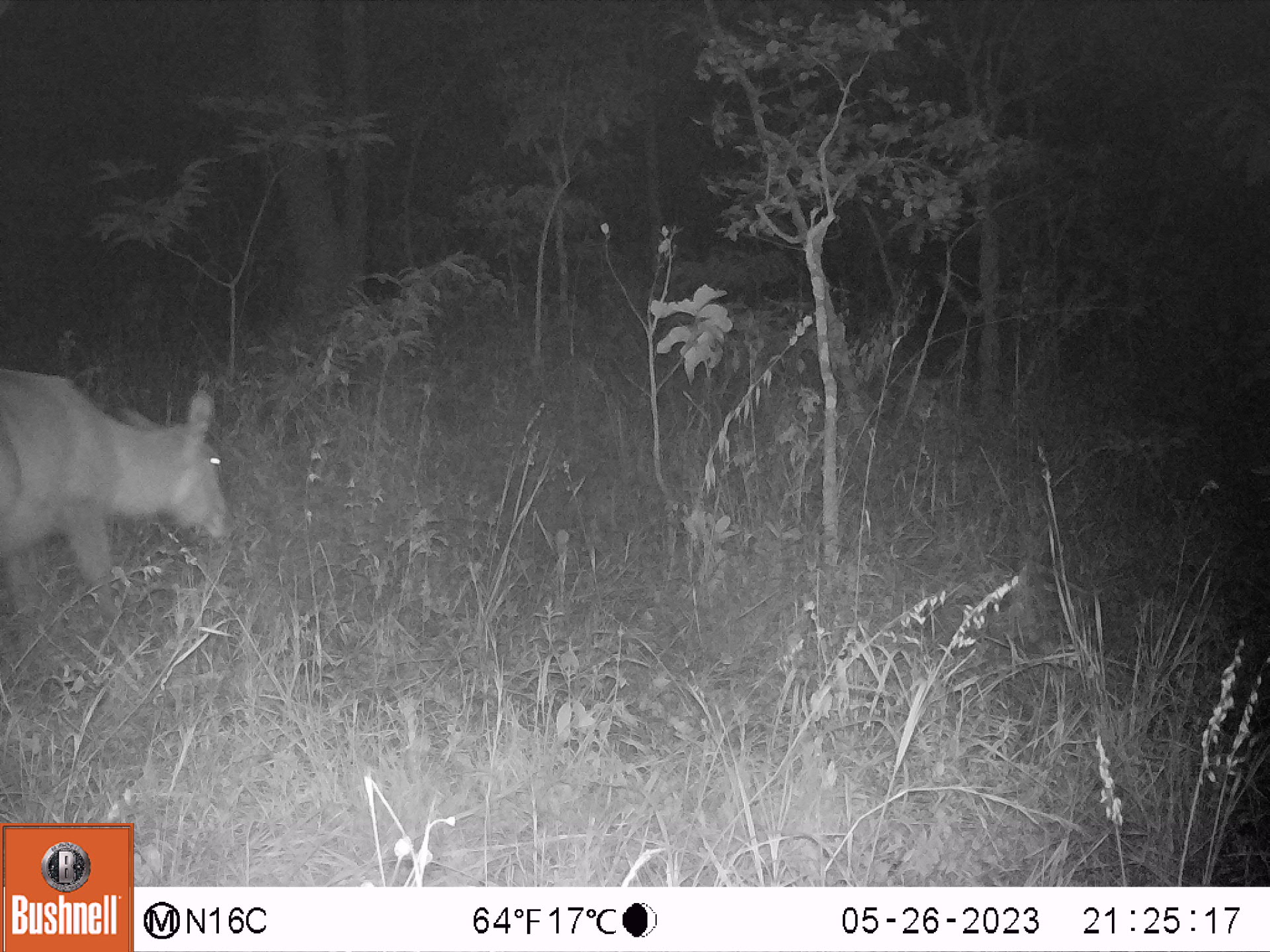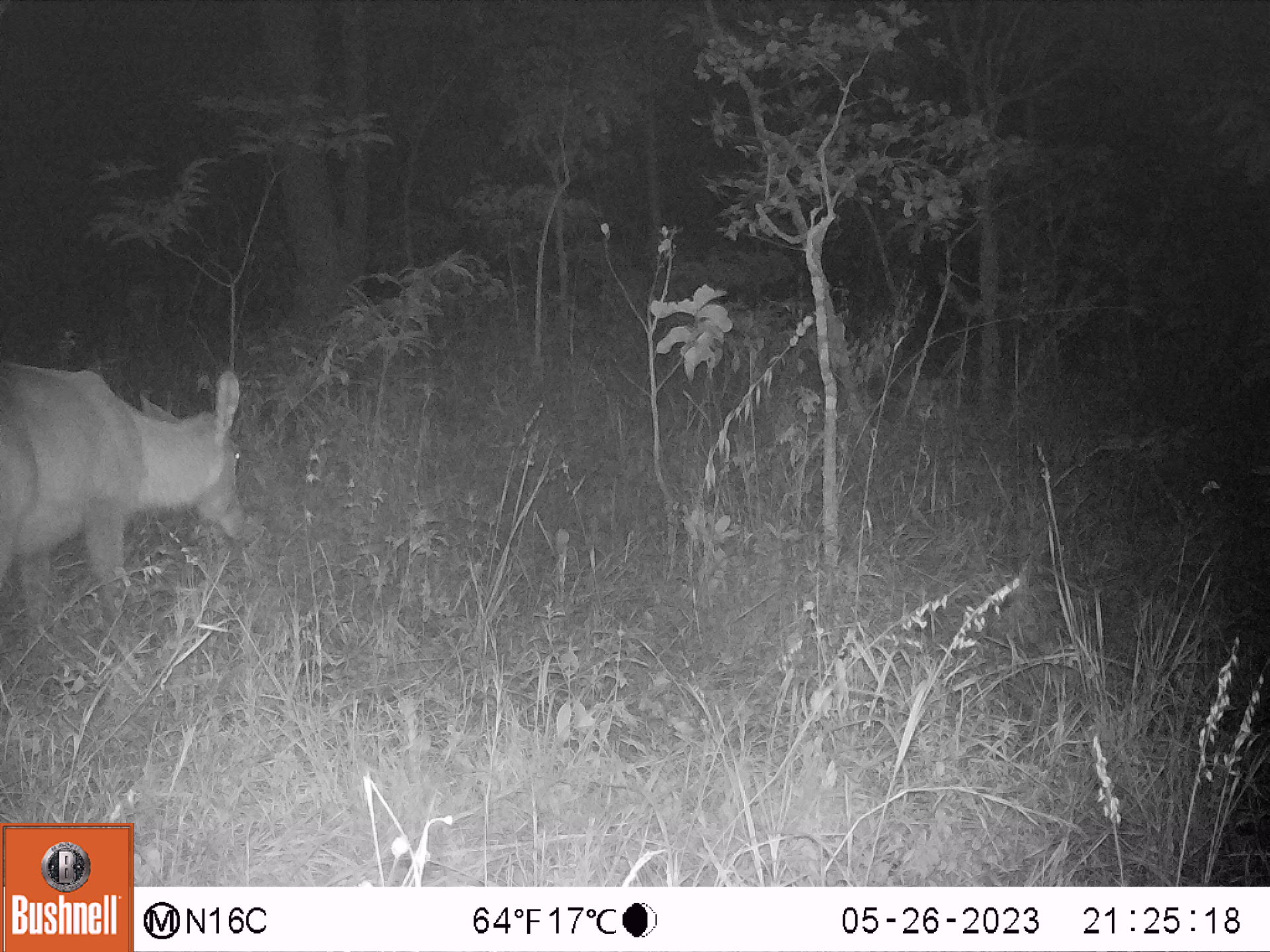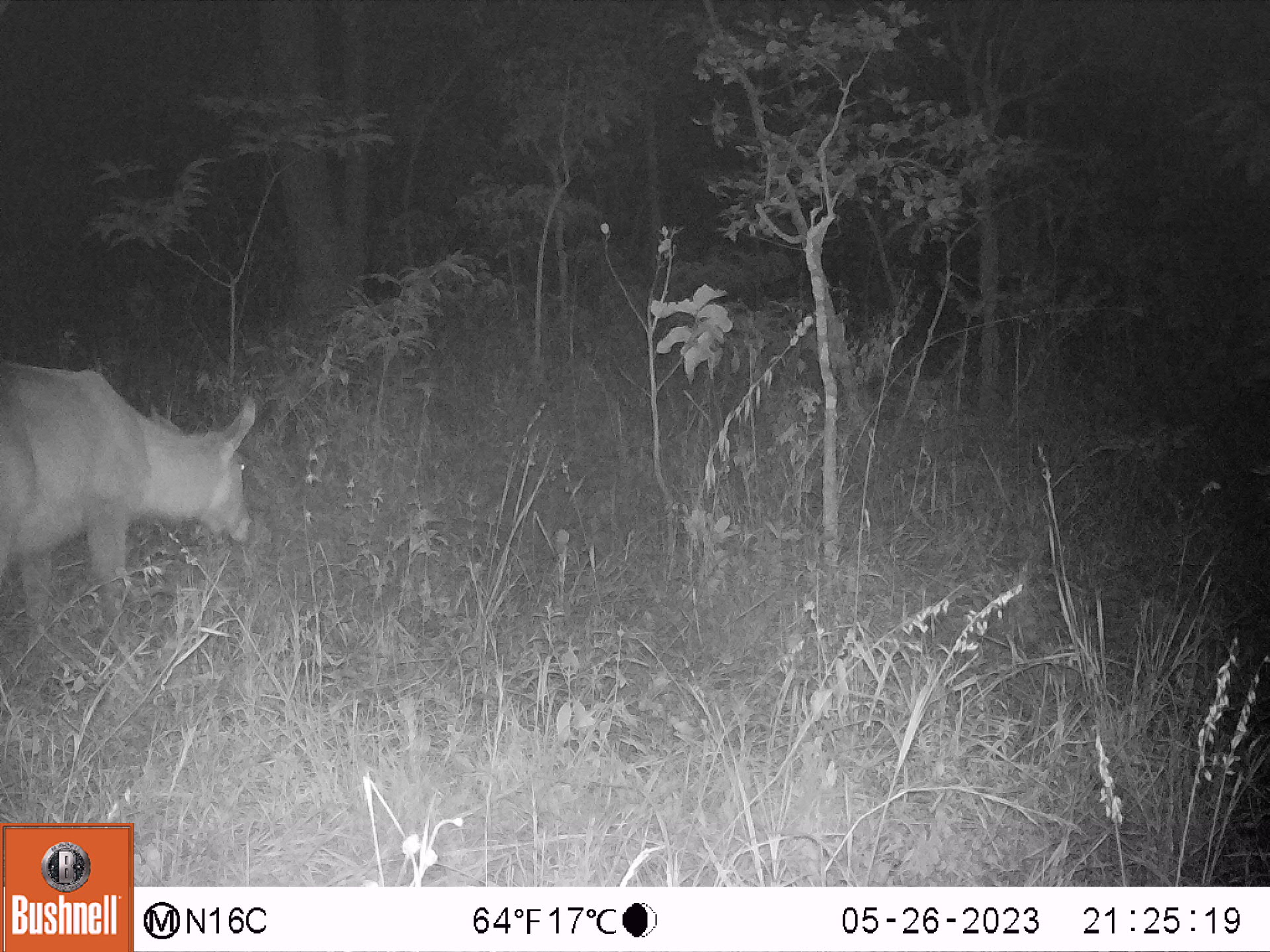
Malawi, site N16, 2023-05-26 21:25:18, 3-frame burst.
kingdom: Animalia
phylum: Chordata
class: Mammalia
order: Artiodactyla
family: Bovidae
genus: Kobus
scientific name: Kobus ellipsiprymnus ellipsiprymnus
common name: common waterbuck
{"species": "common waterbuck (Kobus ellipsiprymnus ellipsiprymnus)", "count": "1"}